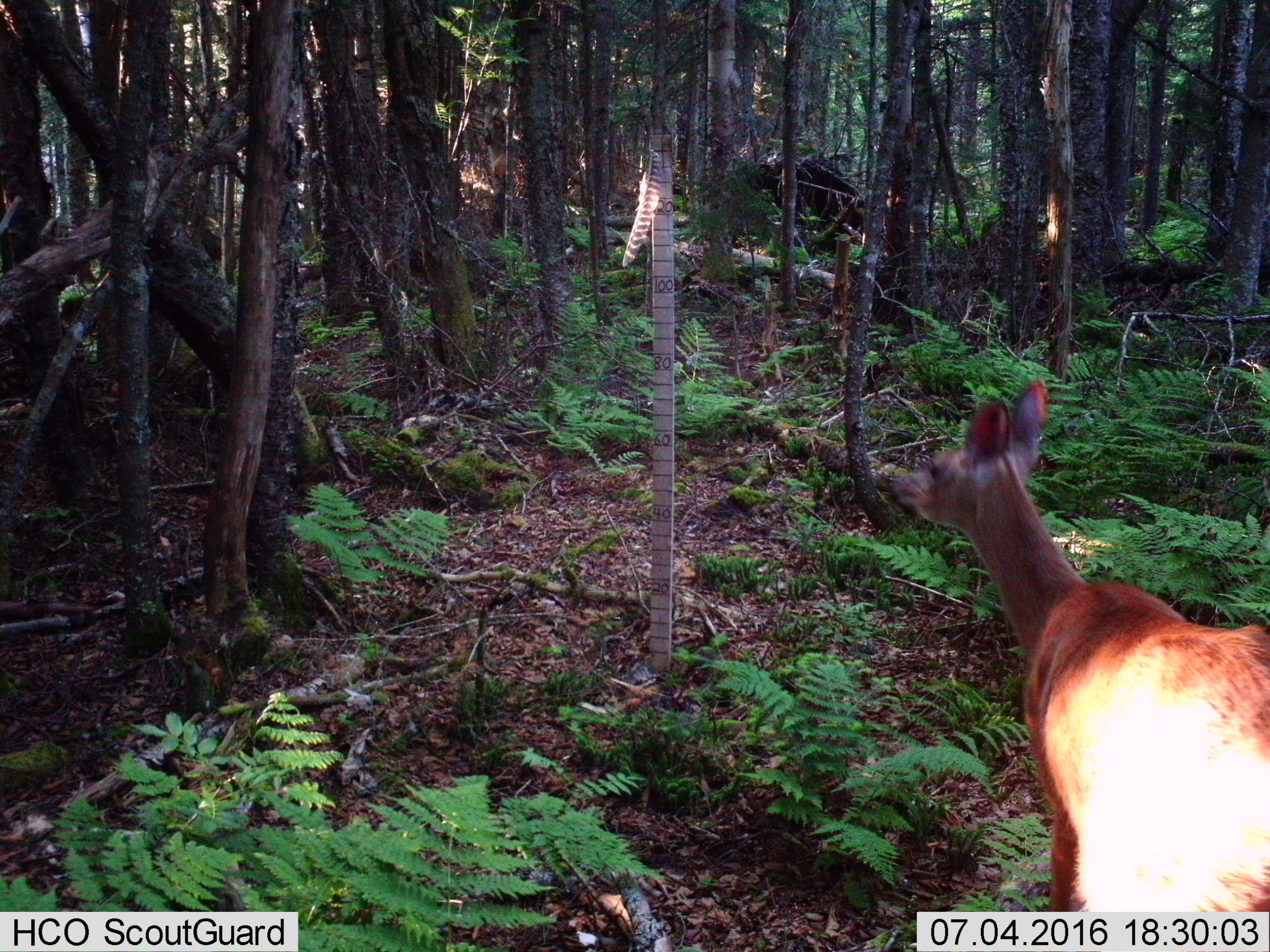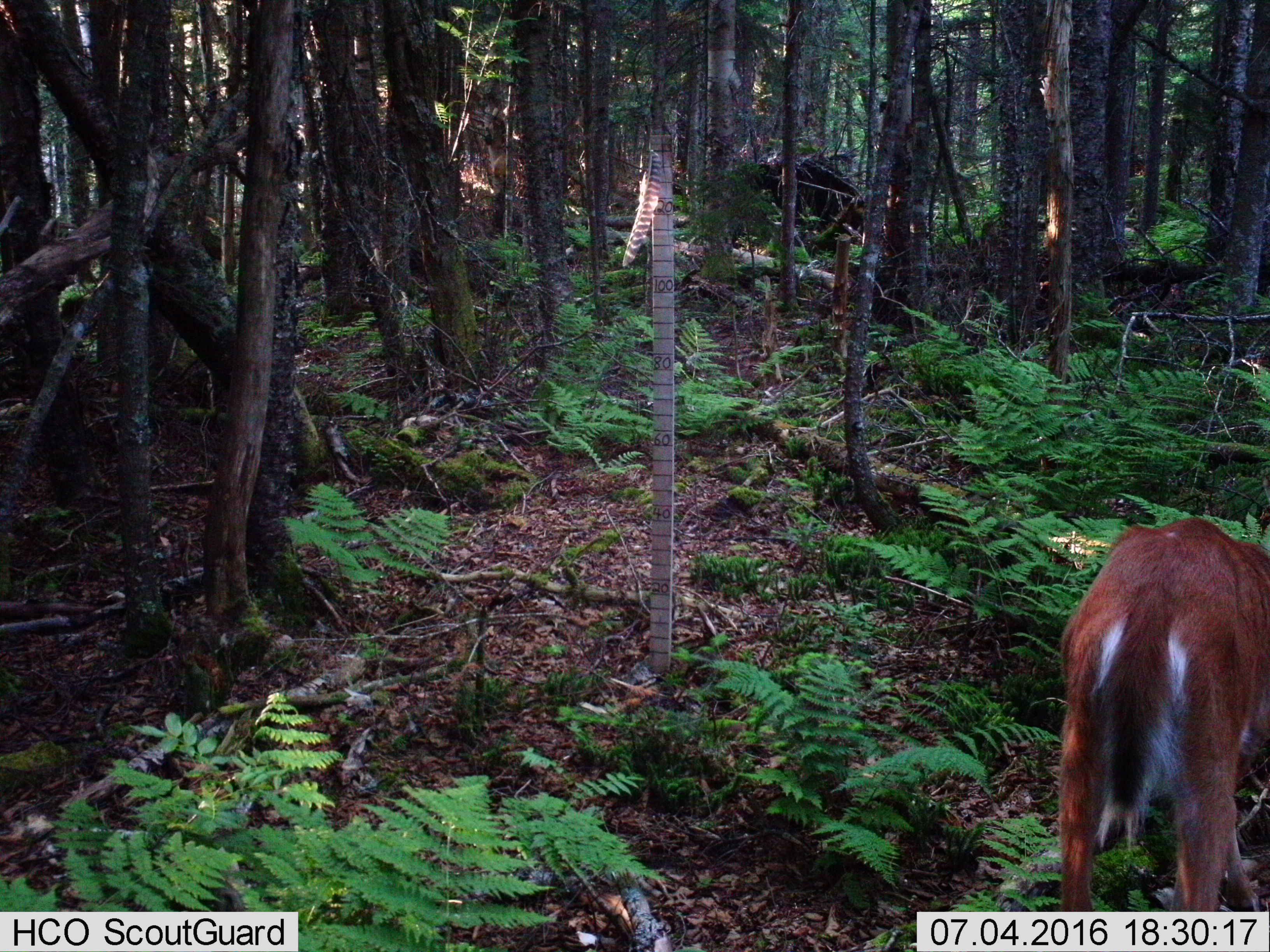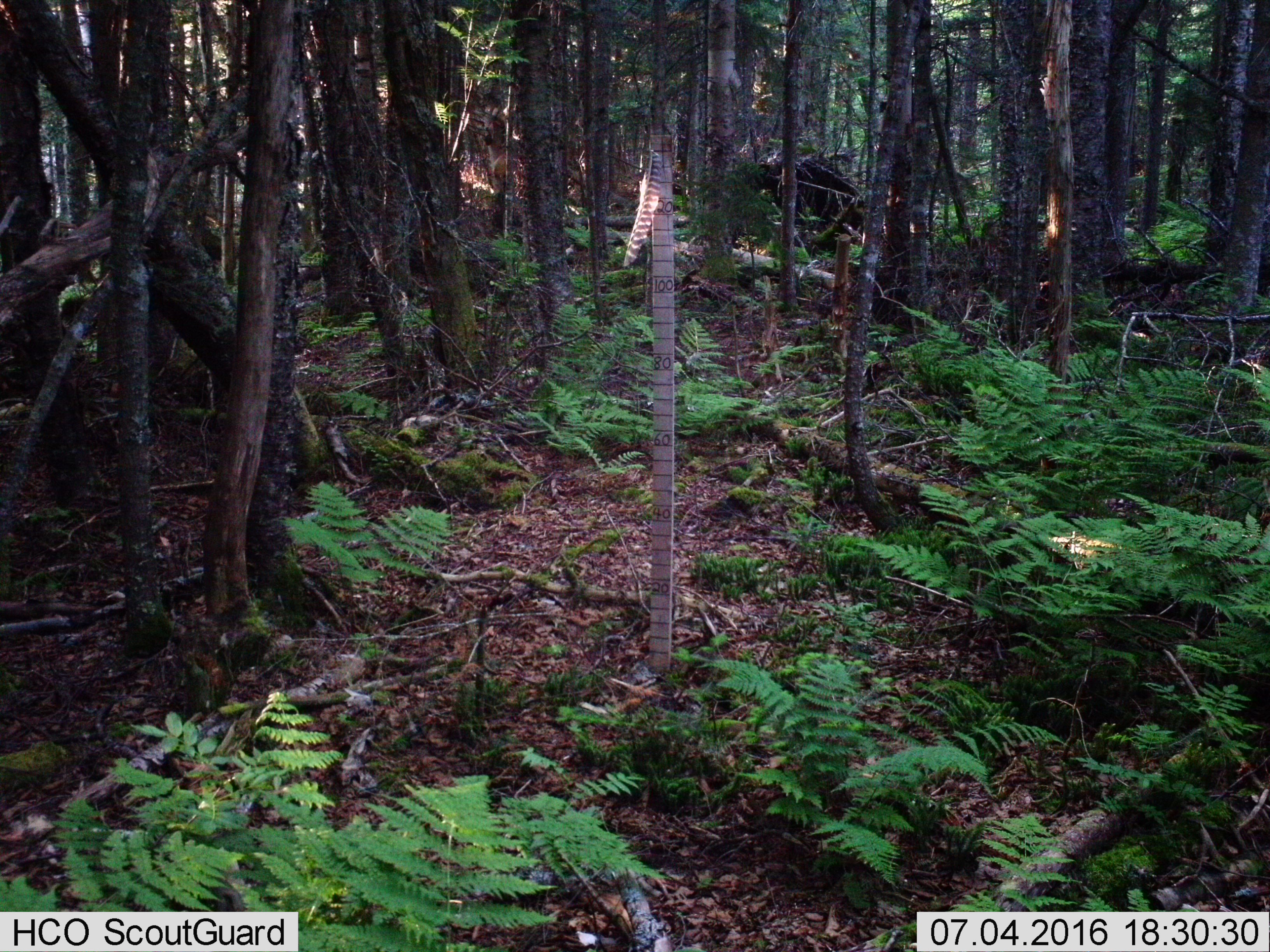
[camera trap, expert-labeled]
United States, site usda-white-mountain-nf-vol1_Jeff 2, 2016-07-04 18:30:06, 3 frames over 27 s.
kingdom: Animalia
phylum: Chordata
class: Mammalia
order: Artiodactyla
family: Cervidae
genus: Odocoileus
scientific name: Odocoileus virginianus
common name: white-tailed deer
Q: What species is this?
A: White-tailed deer (Odocoileus virginianus).